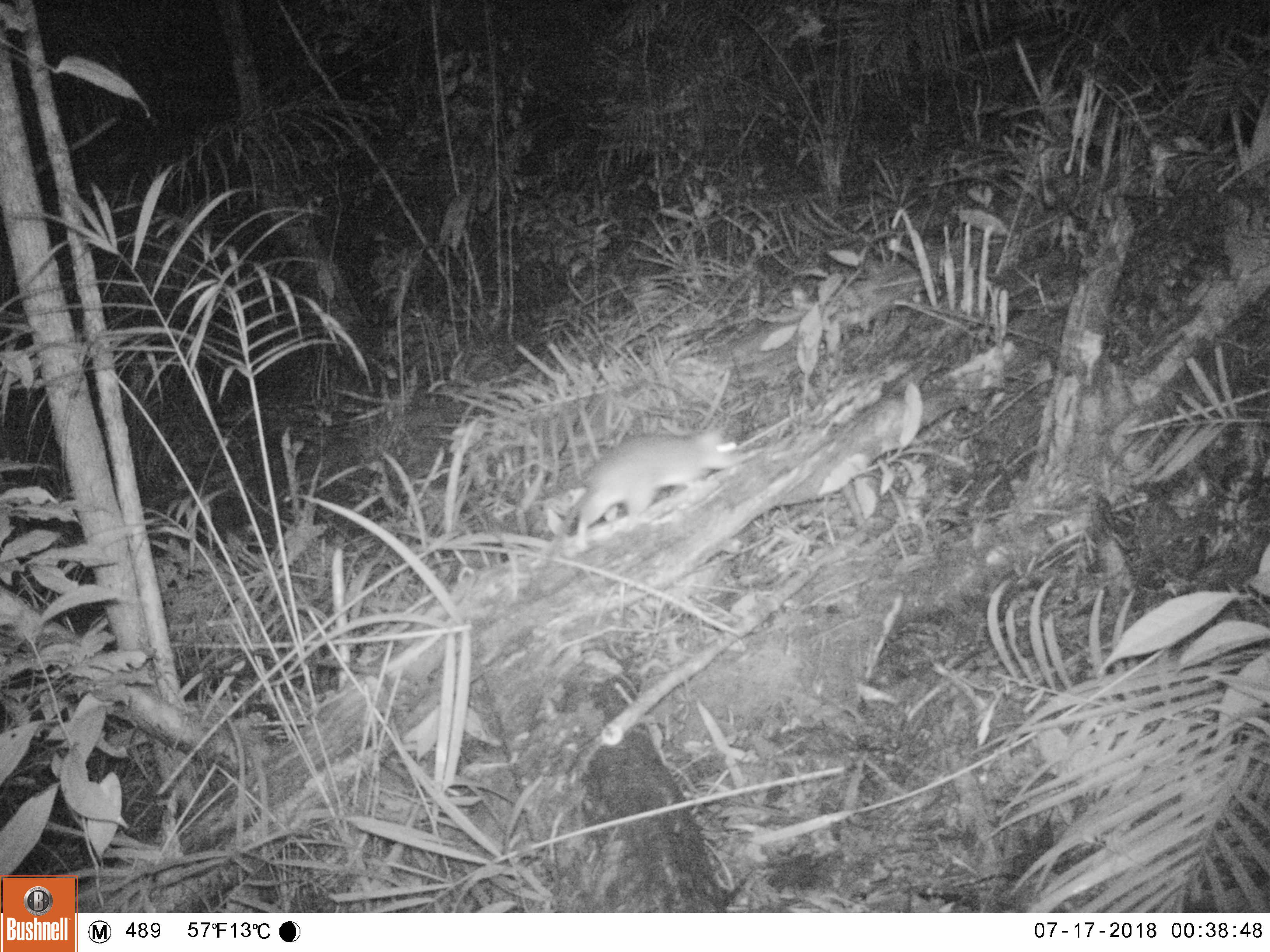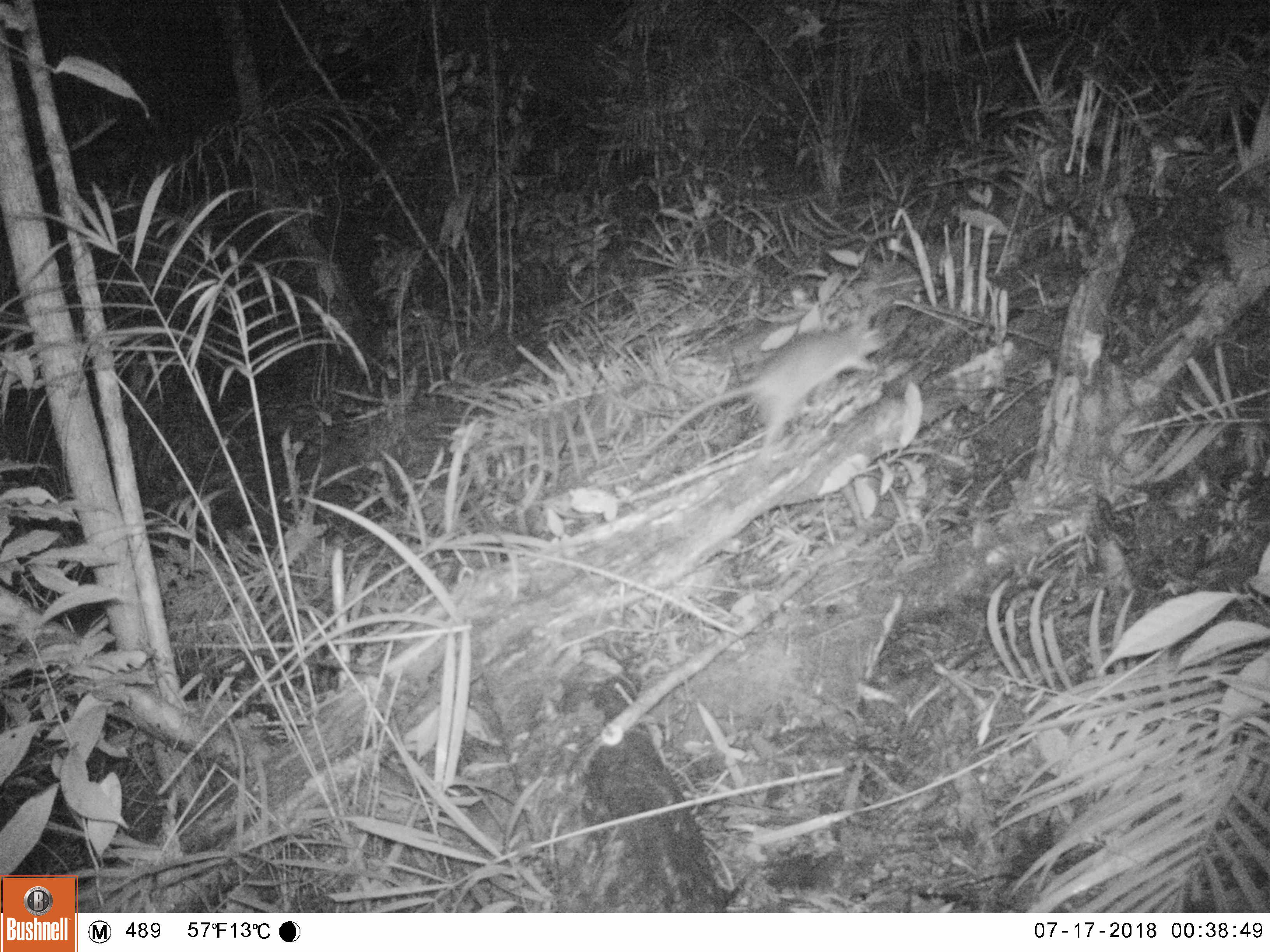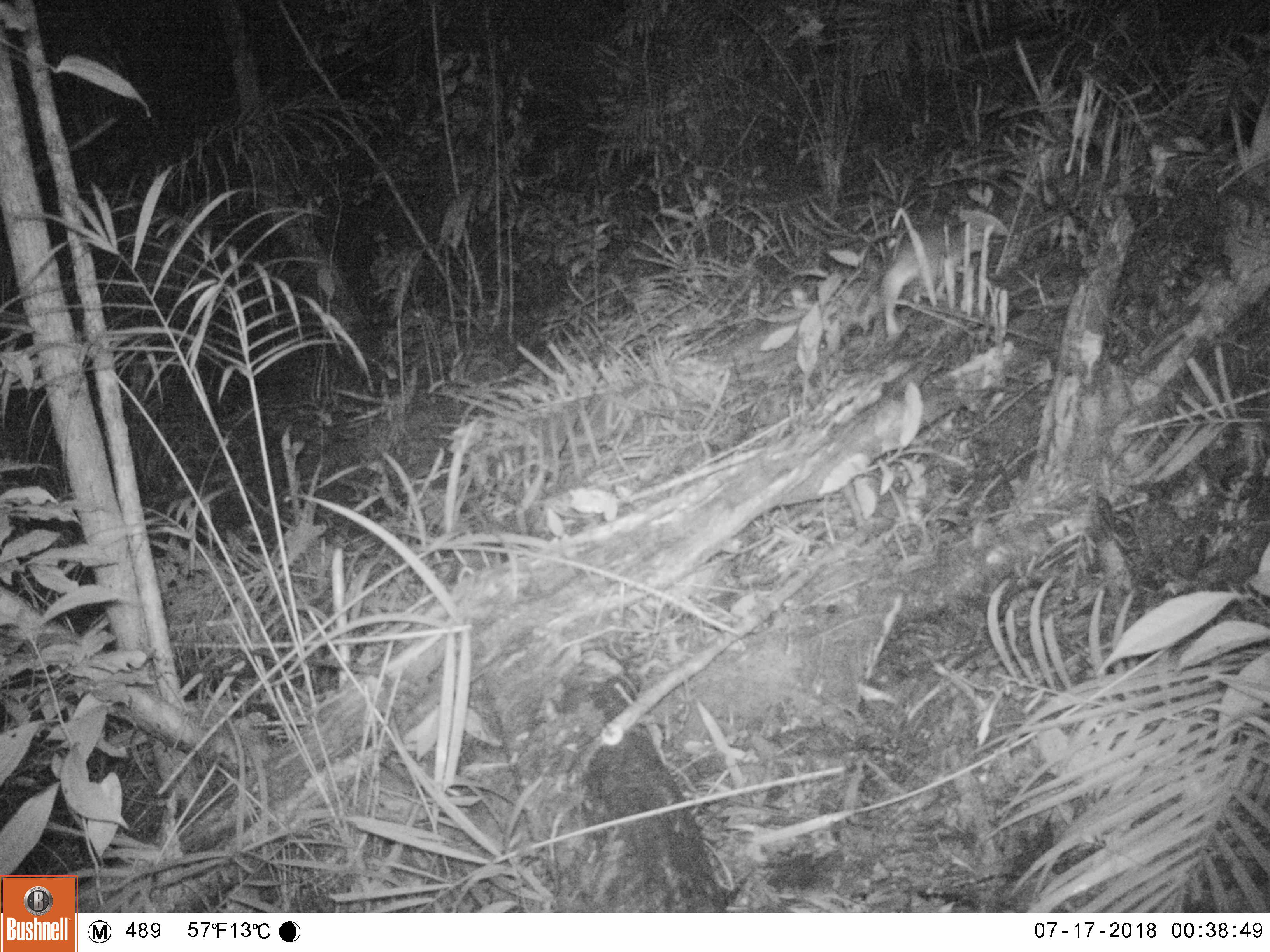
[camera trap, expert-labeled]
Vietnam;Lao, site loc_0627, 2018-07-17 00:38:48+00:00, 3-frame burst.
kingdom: Animalia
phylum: Chordata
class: Mammalia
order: Rodentia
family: Muridae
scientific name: Muridae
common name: old-world mice and rats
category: unidentified murid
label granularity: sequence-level